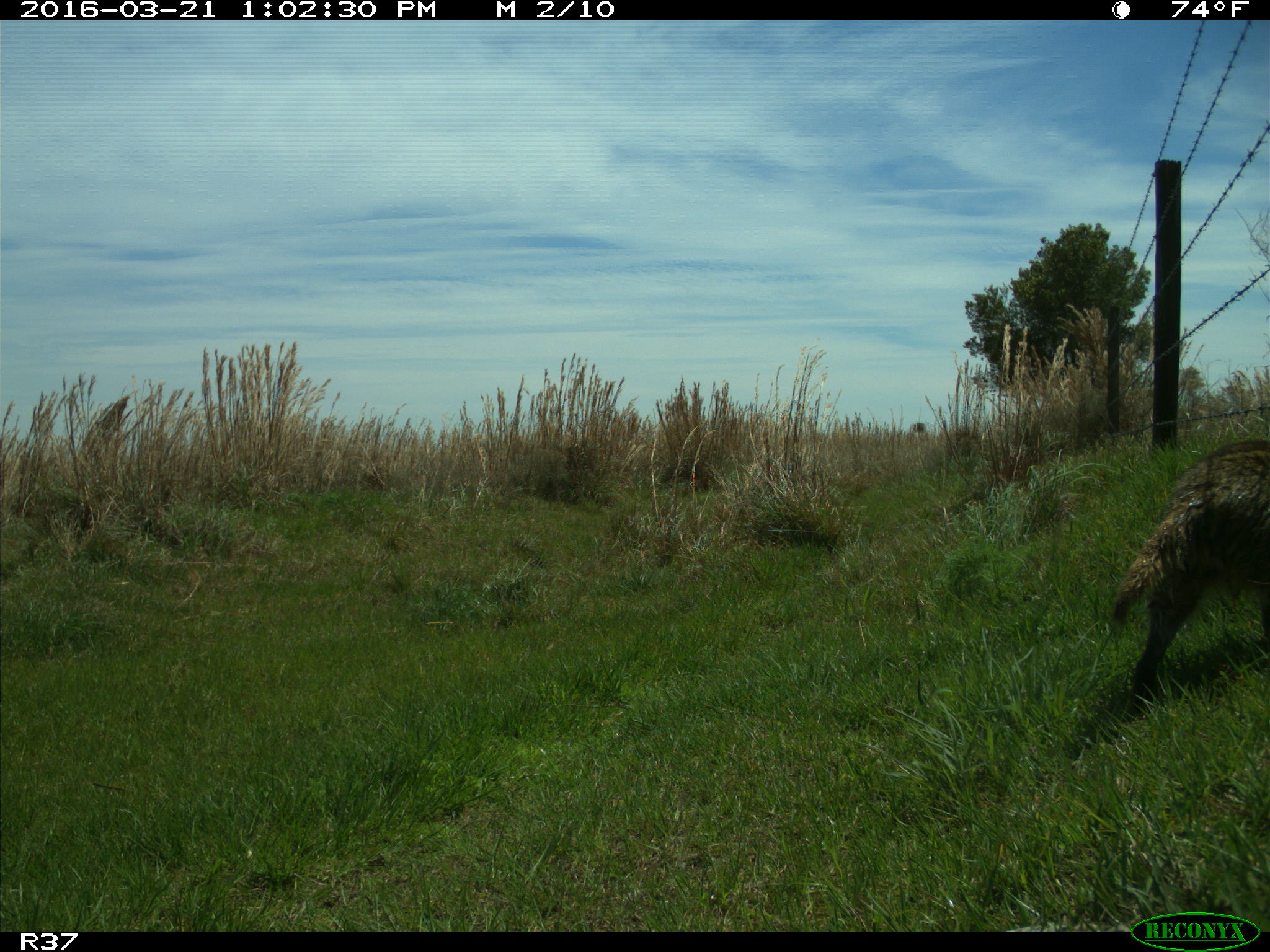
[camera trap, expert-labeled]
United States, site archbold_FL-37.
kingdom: Animalia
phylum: Chordata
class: Mammalia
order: Carnivora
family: Procyonidae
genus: Procyon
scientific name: Procyon lotor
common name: common raccoon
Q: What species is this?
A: Procyon lotor (common raccoon).